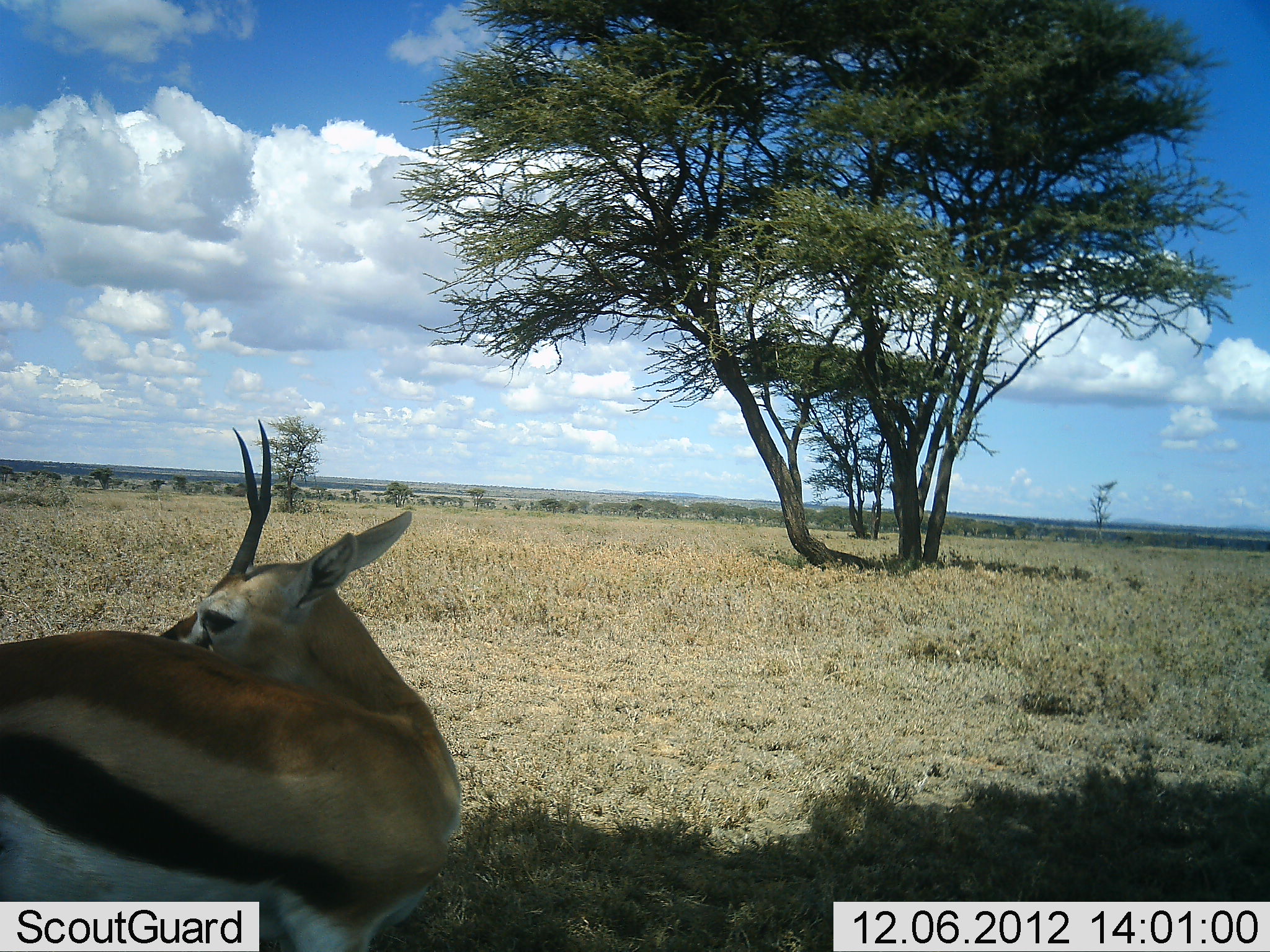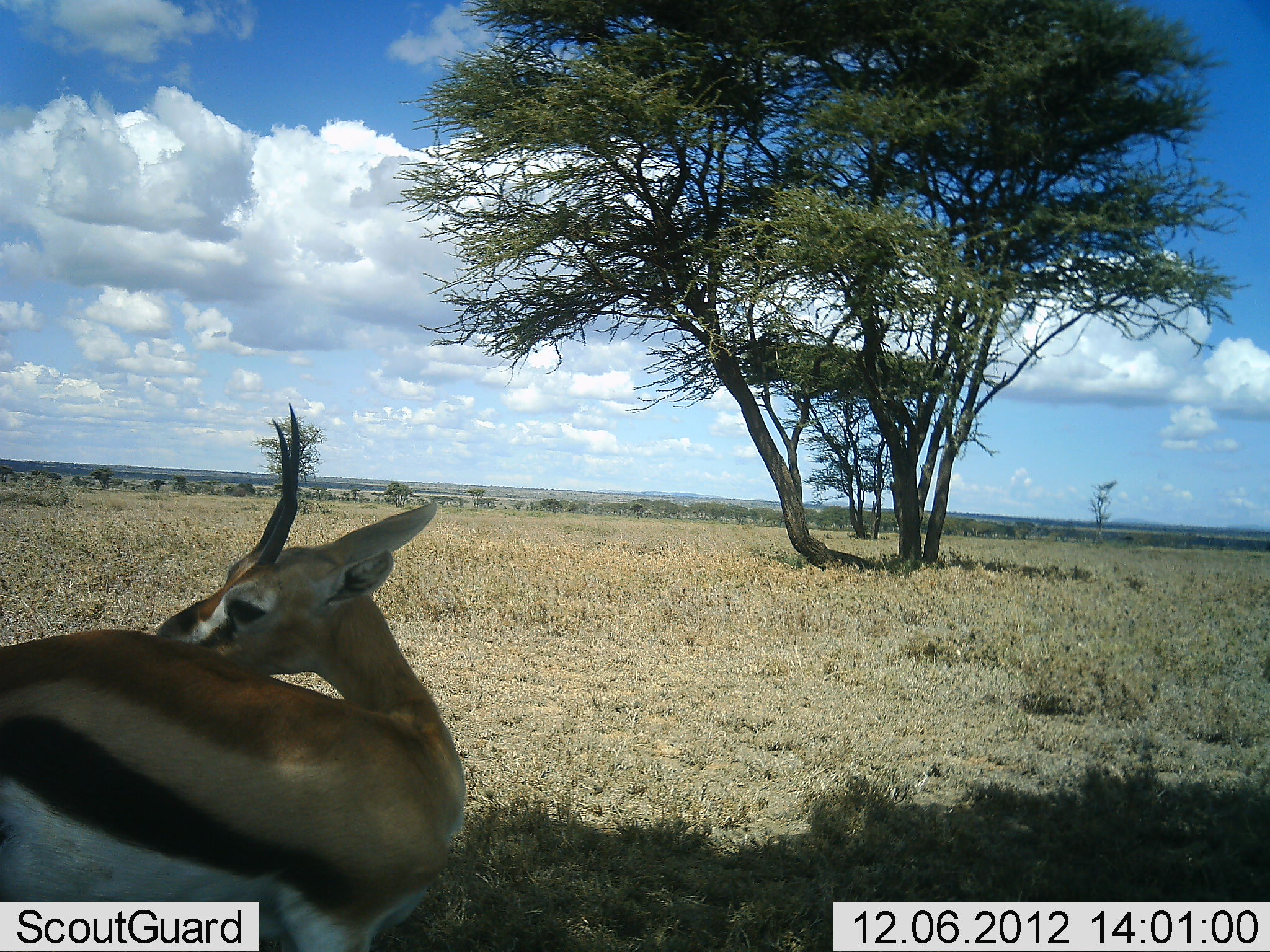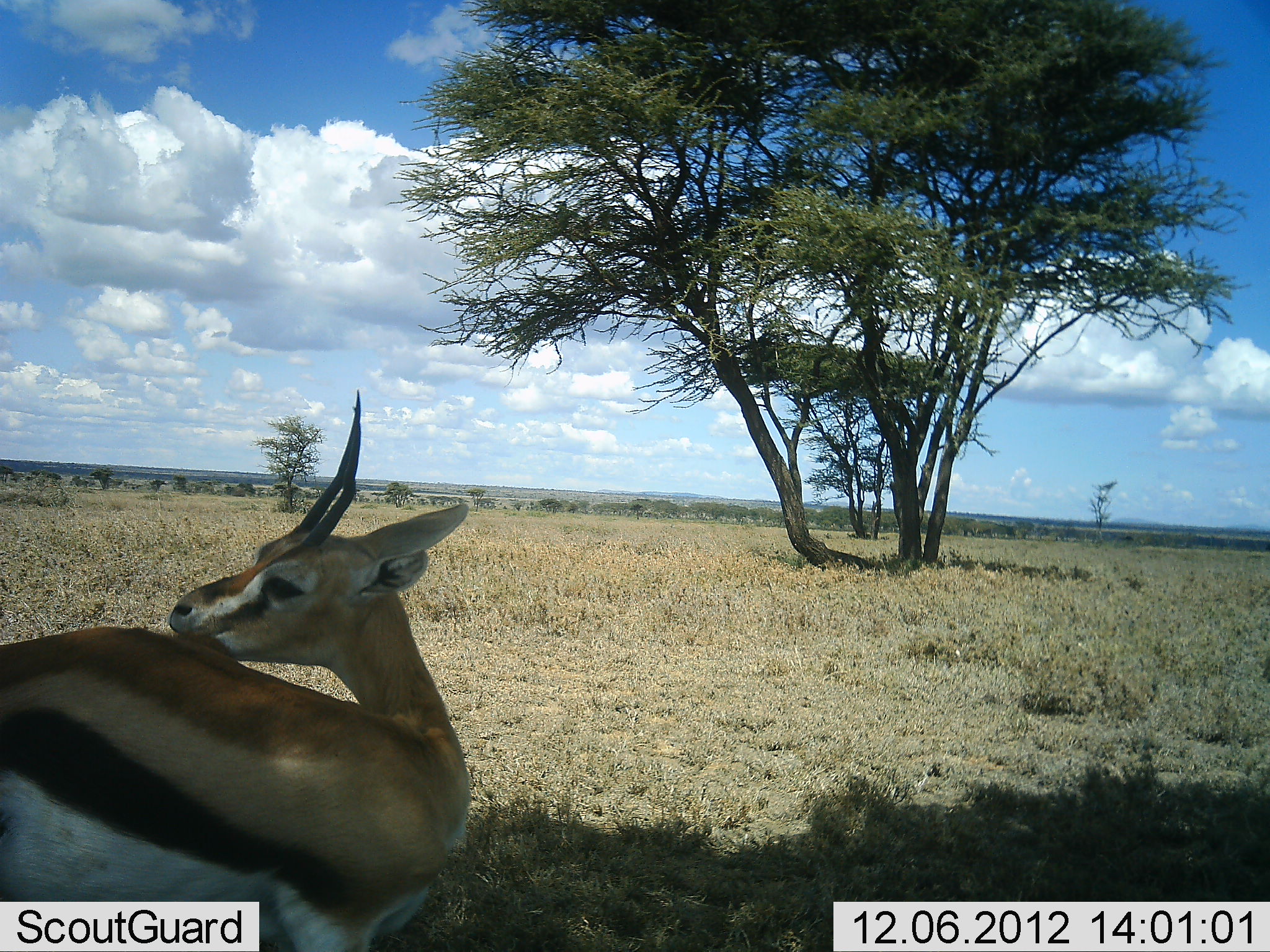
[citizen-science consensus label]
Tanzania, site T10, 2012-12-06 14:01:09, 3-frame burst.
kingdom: Animalia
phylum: Chordata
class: Mammalia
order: Artiodactyla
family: Bovidae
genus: Eudorcas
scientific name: Eudorcas thomsonii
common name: thomson's gazelle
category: gazellethomsons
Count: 1.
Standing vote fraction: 90%.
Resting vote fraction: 10%.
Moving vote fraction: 0%.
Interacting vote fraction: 0%.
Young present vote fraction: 0%.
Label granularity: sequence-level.